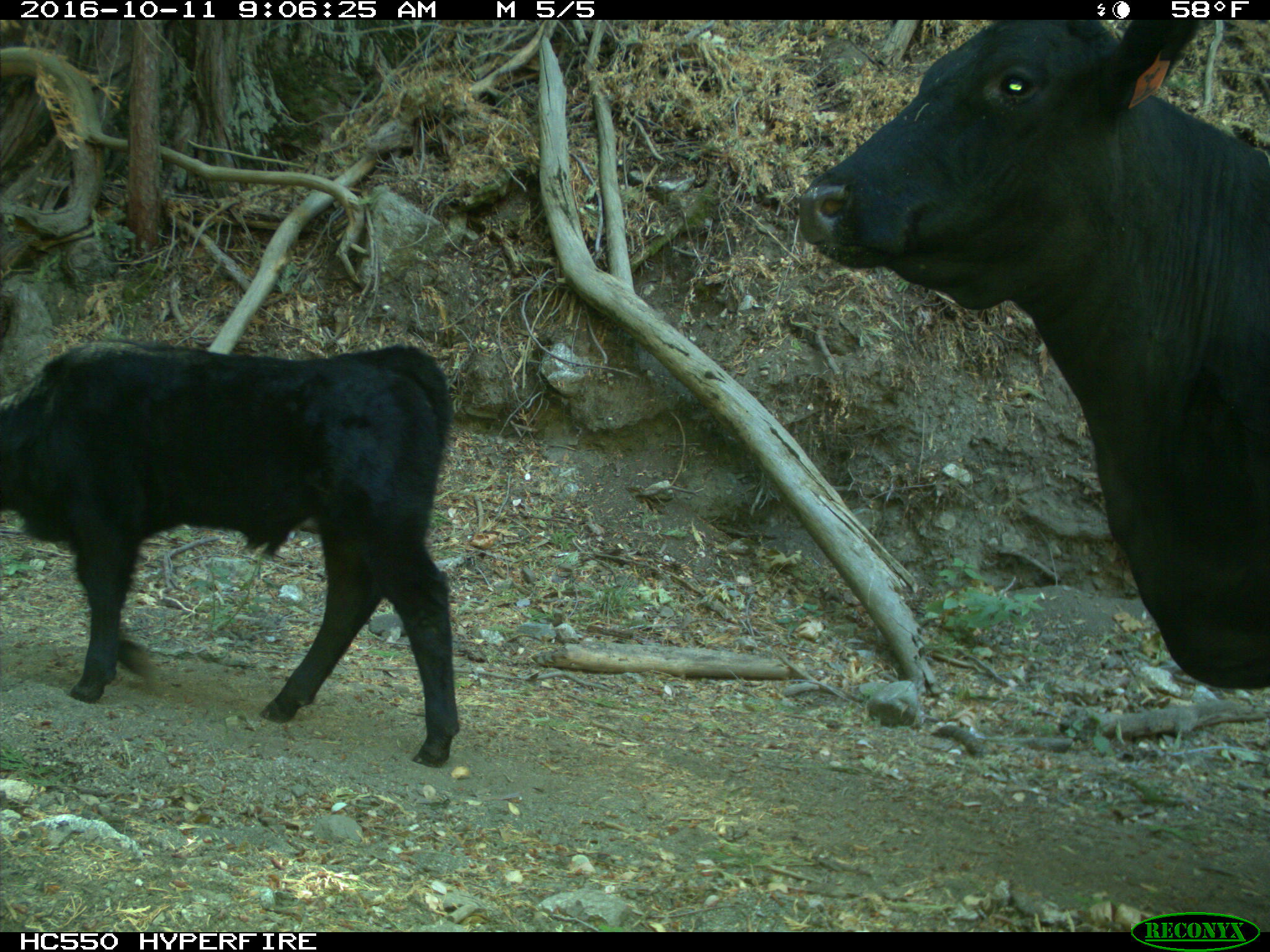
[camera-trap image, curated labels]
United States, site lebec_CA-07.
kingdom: Animalia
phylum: Chordata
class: Mammalia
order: Artiodactyla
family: Bovidae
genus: Bos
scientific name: Bos taurus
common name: domestic cow